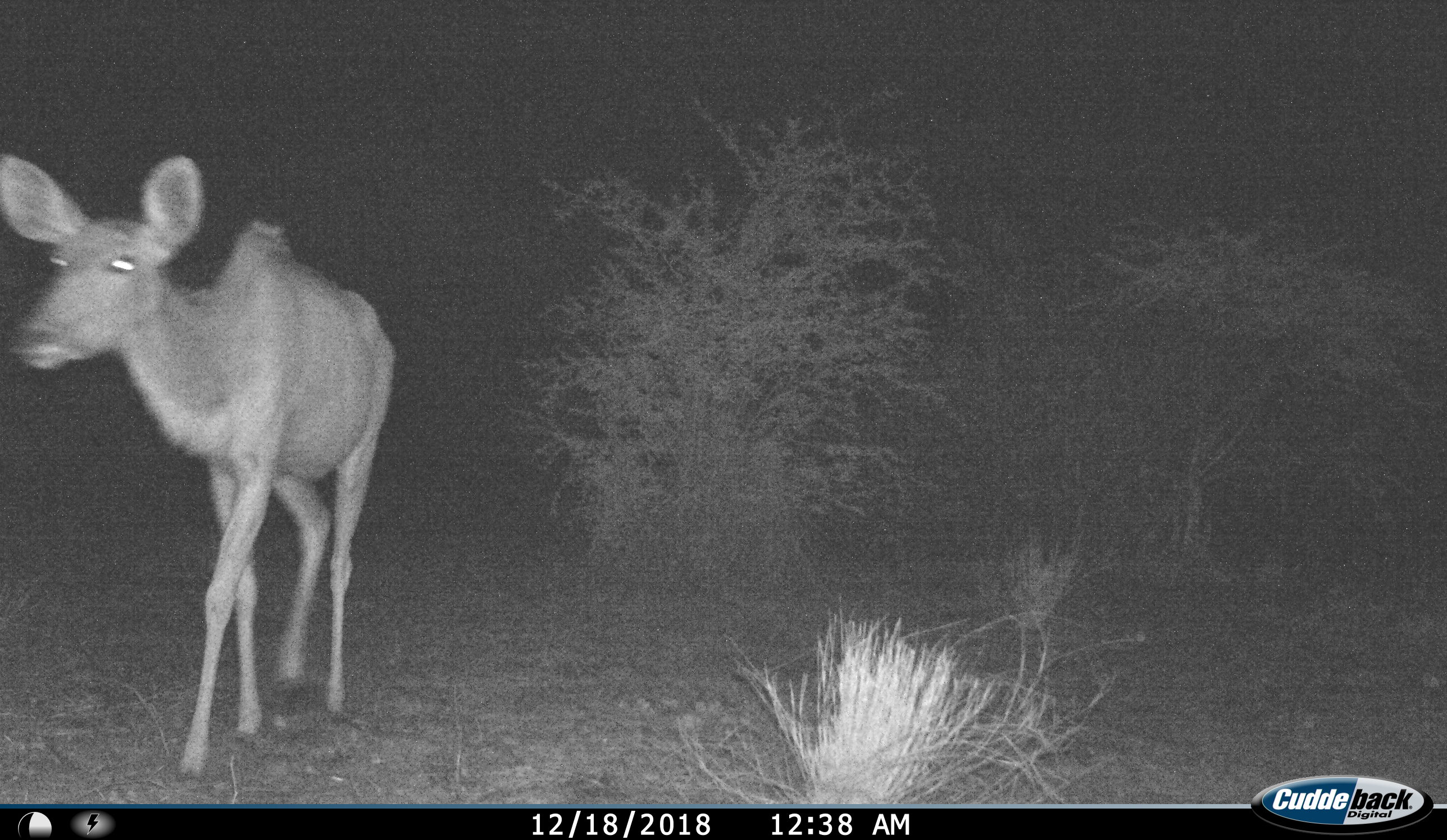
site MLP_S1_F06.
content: unidentified animal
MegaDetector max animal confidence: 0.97